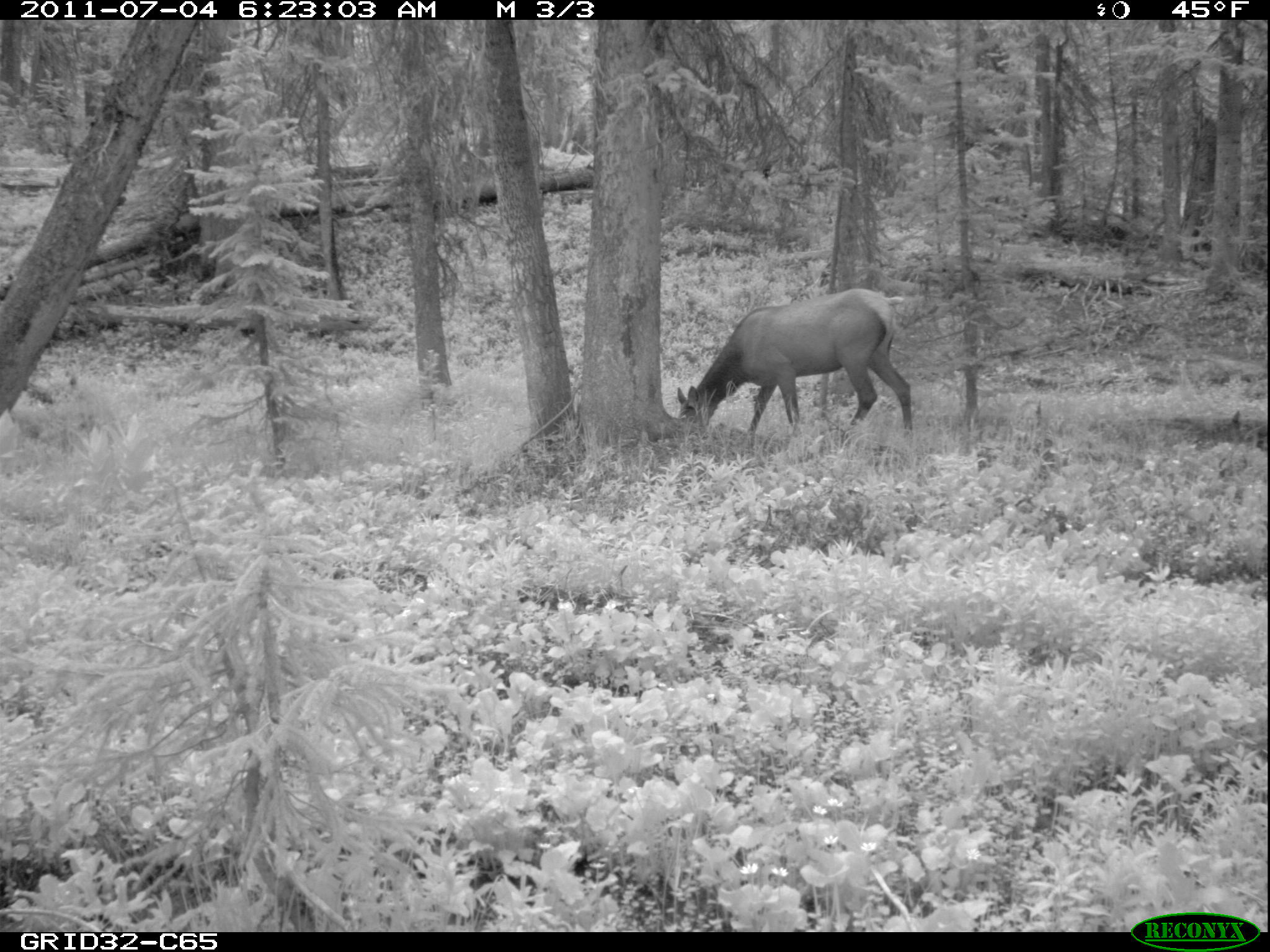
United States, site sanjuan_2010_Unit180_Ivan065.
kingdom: Animalia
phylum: Chordata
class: Mammalia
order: Artiodactyla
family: Cervidae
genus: Cervus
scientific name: Cervus elaphus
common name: red deer